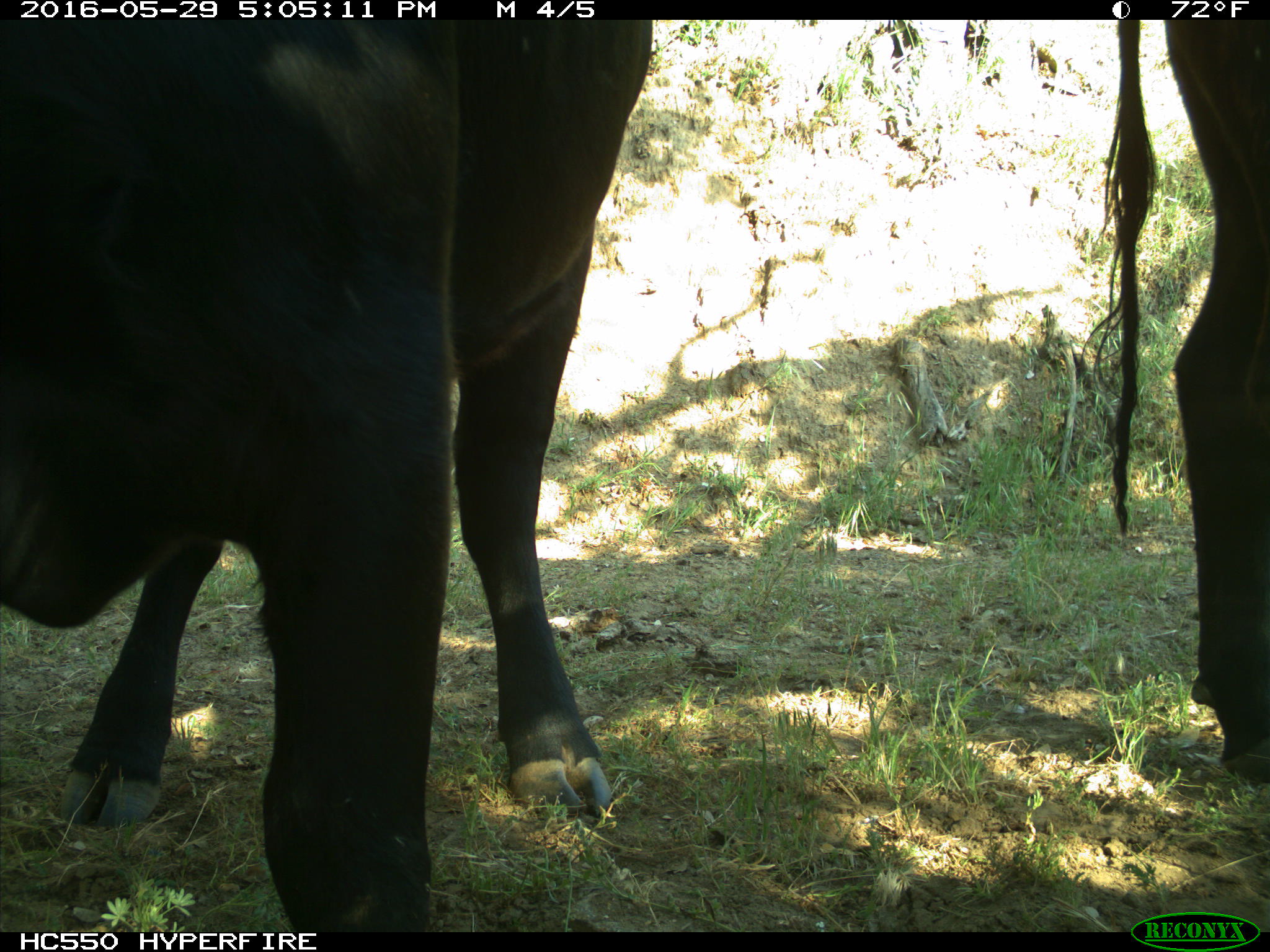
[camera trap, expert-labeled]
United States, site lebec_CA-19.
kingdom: Animalia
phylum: Chordata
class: Mammalia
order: Artiodactyla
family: Bovidae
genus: Bos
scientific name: Bos taurus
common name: domestic cow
Bos taurus (domestic cow).